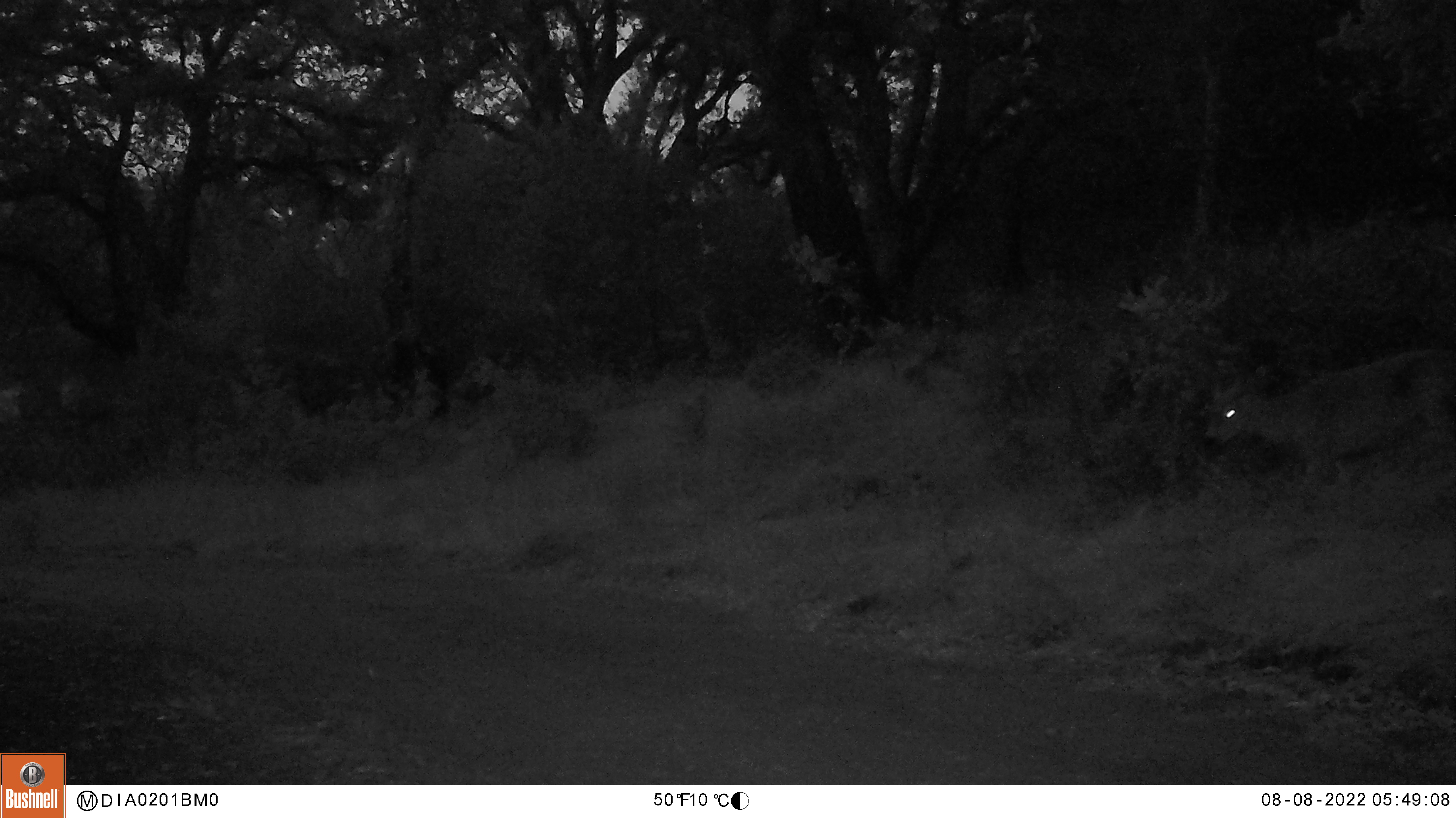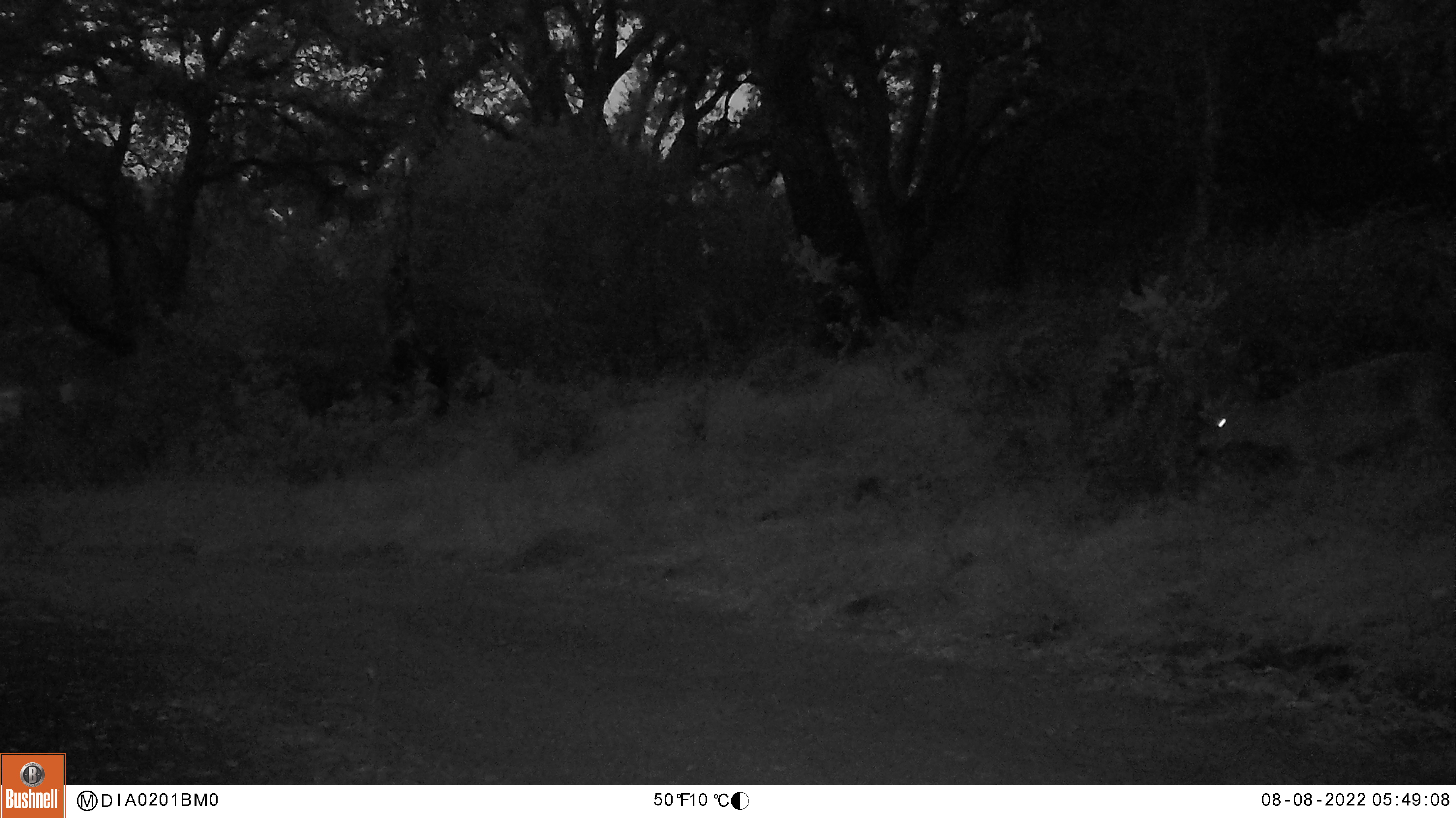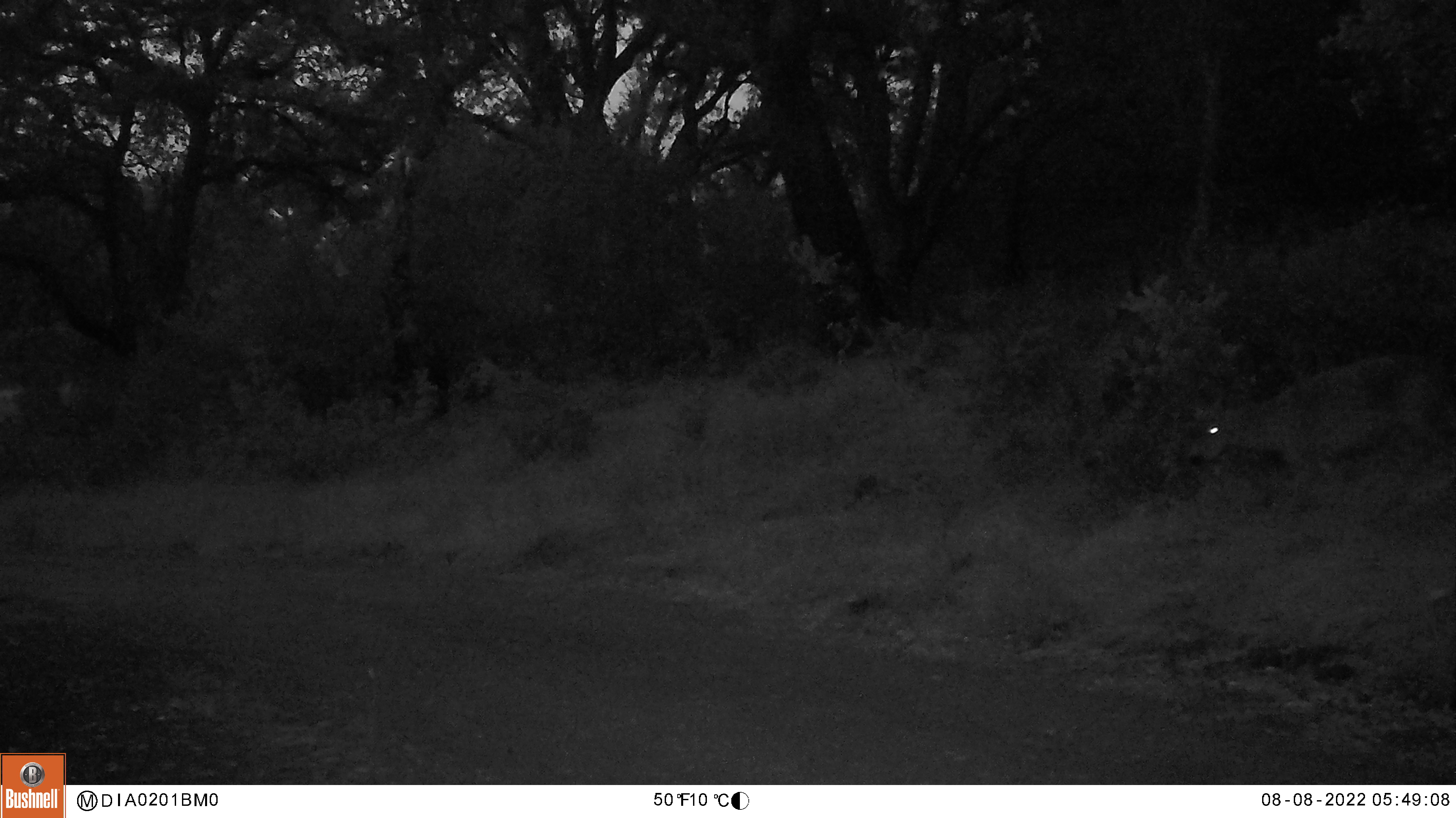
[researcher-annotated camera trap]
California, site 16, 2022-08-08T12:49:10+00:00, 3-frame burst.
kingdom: Animalia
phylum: Chordata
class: Mammalia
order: Artiodactyla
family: Cervidae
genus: Odocoileus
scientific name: Odocoileus hemionus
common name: mule deer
Mule deer (Odocoileus hemionus).